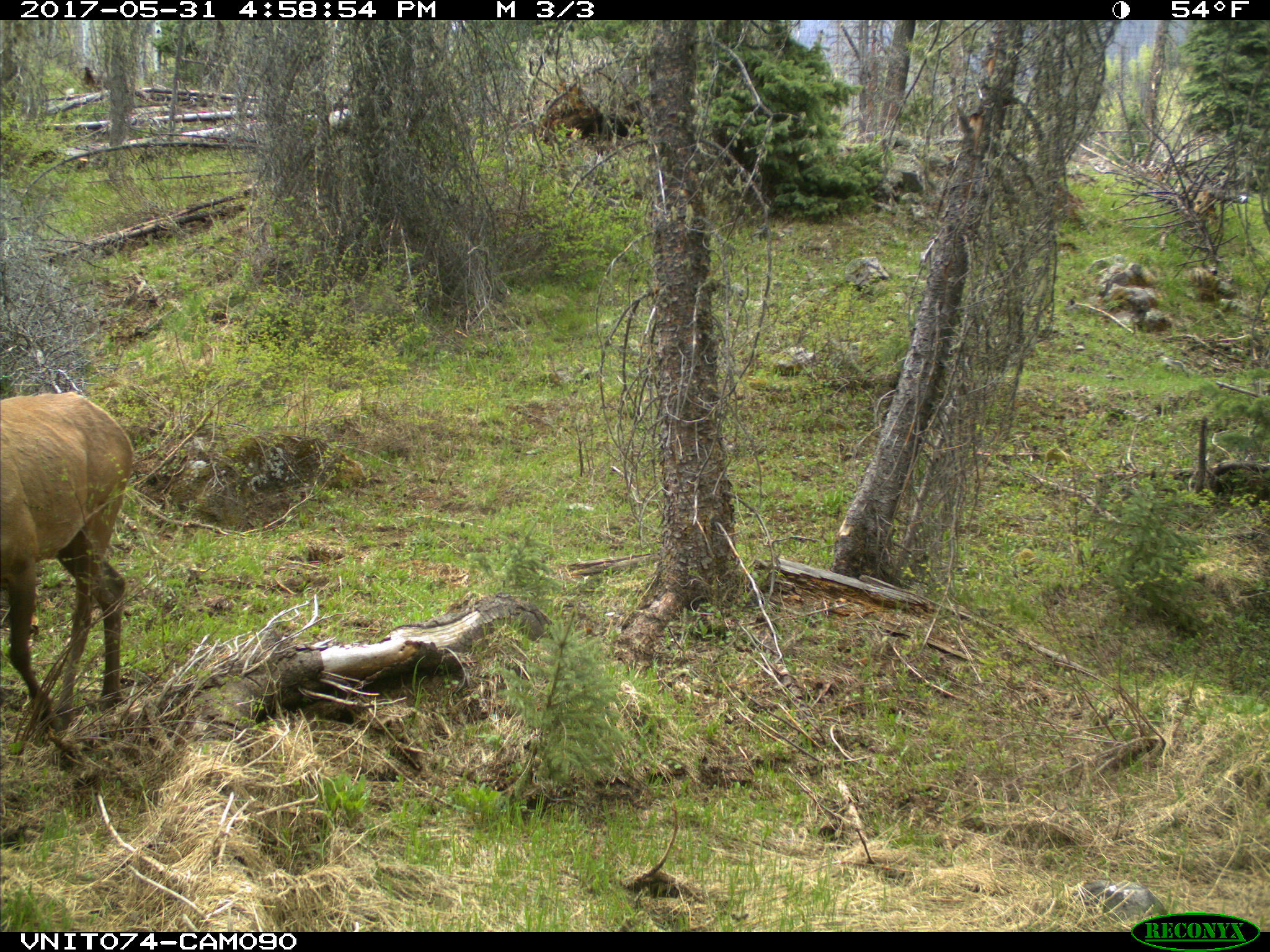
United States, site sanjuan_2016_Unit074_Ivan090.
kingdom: Animalia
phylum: Chordata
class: Mammalia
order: Artiodactyla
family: Cervidae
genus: Cervus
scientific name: Cervus elaphus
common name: red deer